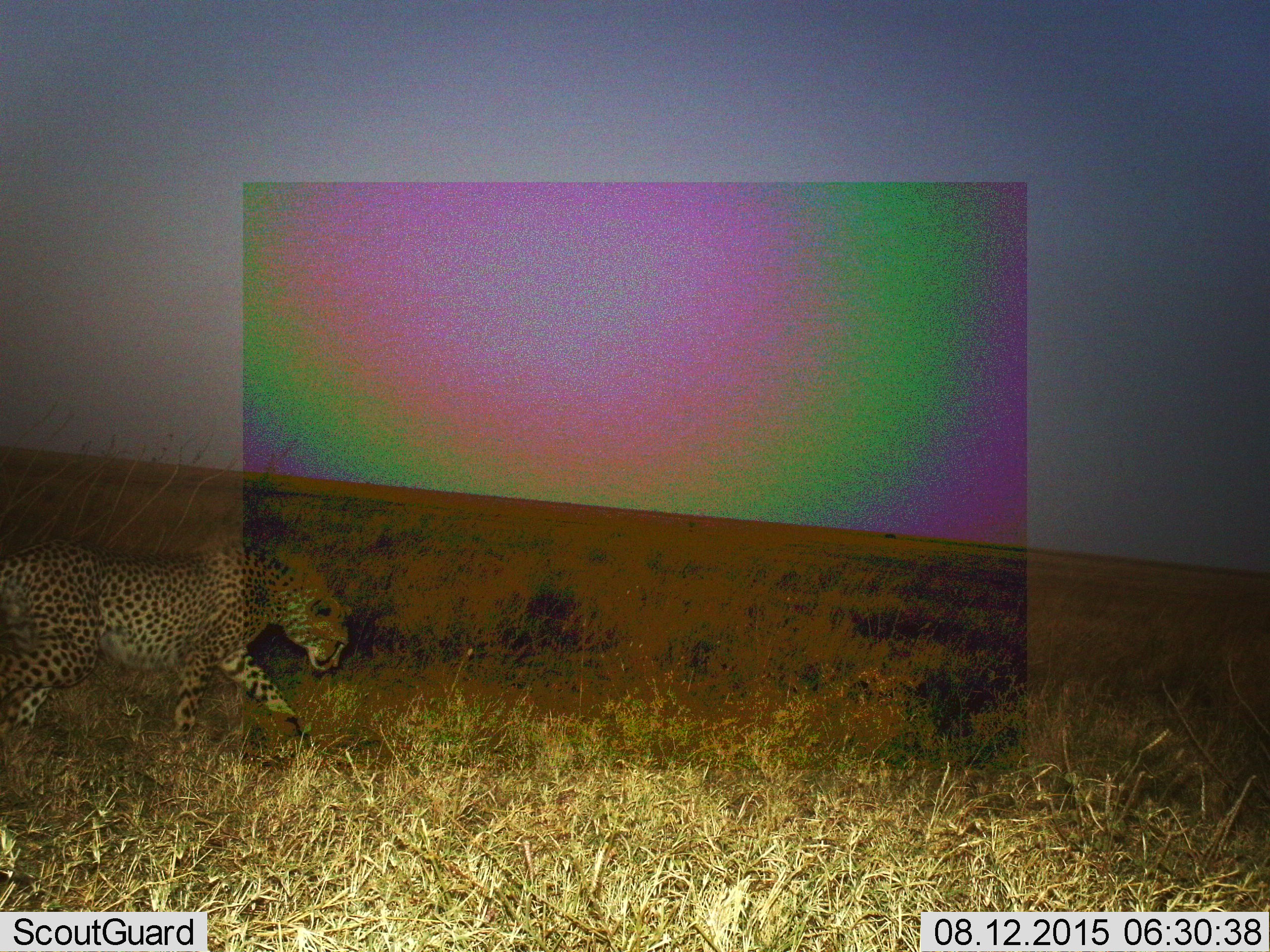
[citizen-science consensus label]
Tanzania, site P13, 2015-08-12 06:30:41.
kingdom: Animalia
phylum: Chordata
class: Mammalia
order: Carnivora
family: Felidae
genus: Acinonyx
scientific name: Acinonyx jubatus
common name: cheetah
Cheetah (Acinonyx jubatus), count 1. Behavior (volunteer vote fractions): standing 0%, resting 0%, moving 100%, interacting 0%. Young present (vote fraction): 0%. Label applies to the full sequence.